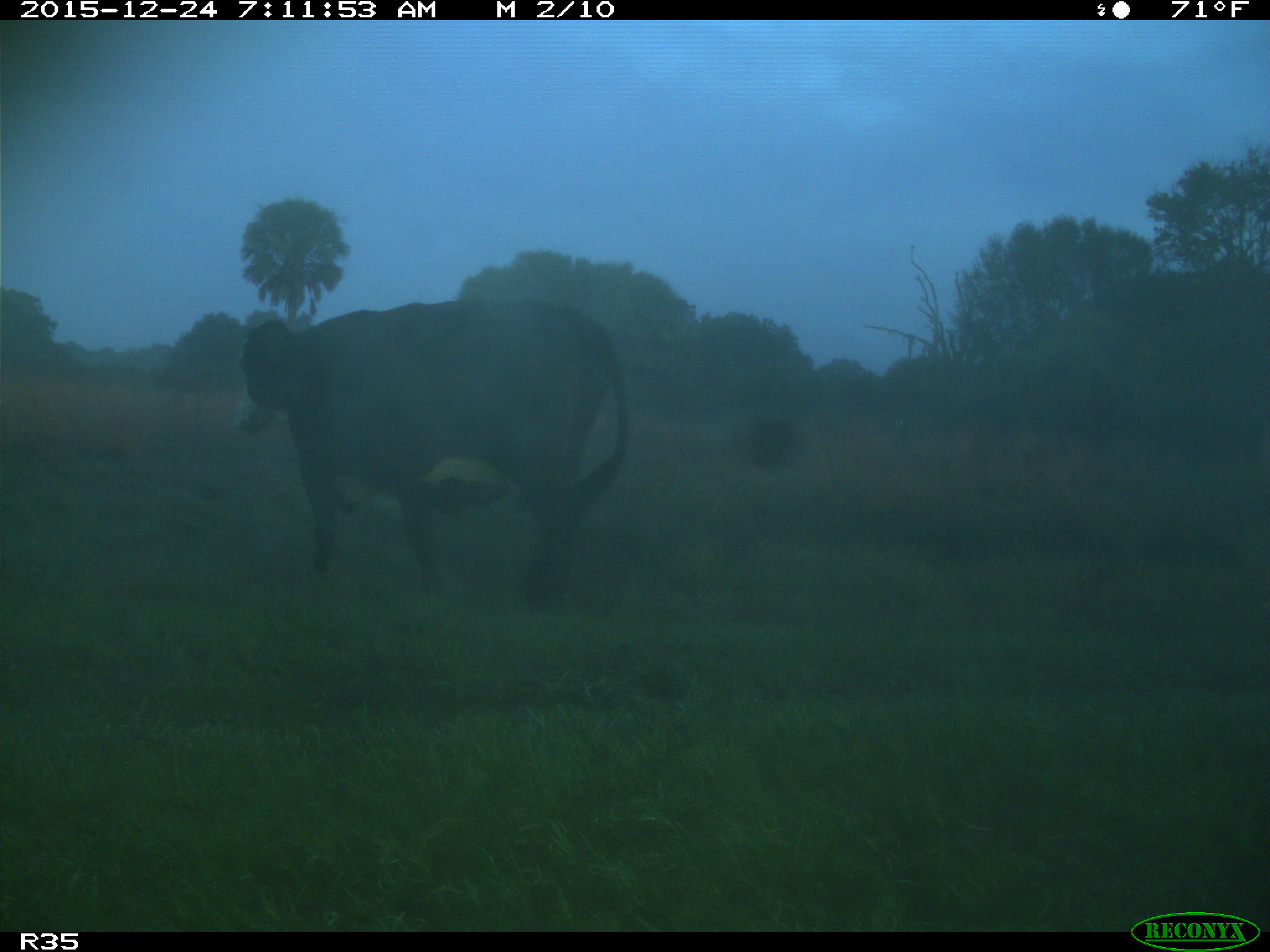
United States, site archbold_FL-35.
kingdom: Animalia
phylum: Chordata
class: Mammalia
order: Artiodactyla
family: Bovidae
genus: Bos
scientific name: Bos taurus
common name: domestic cow